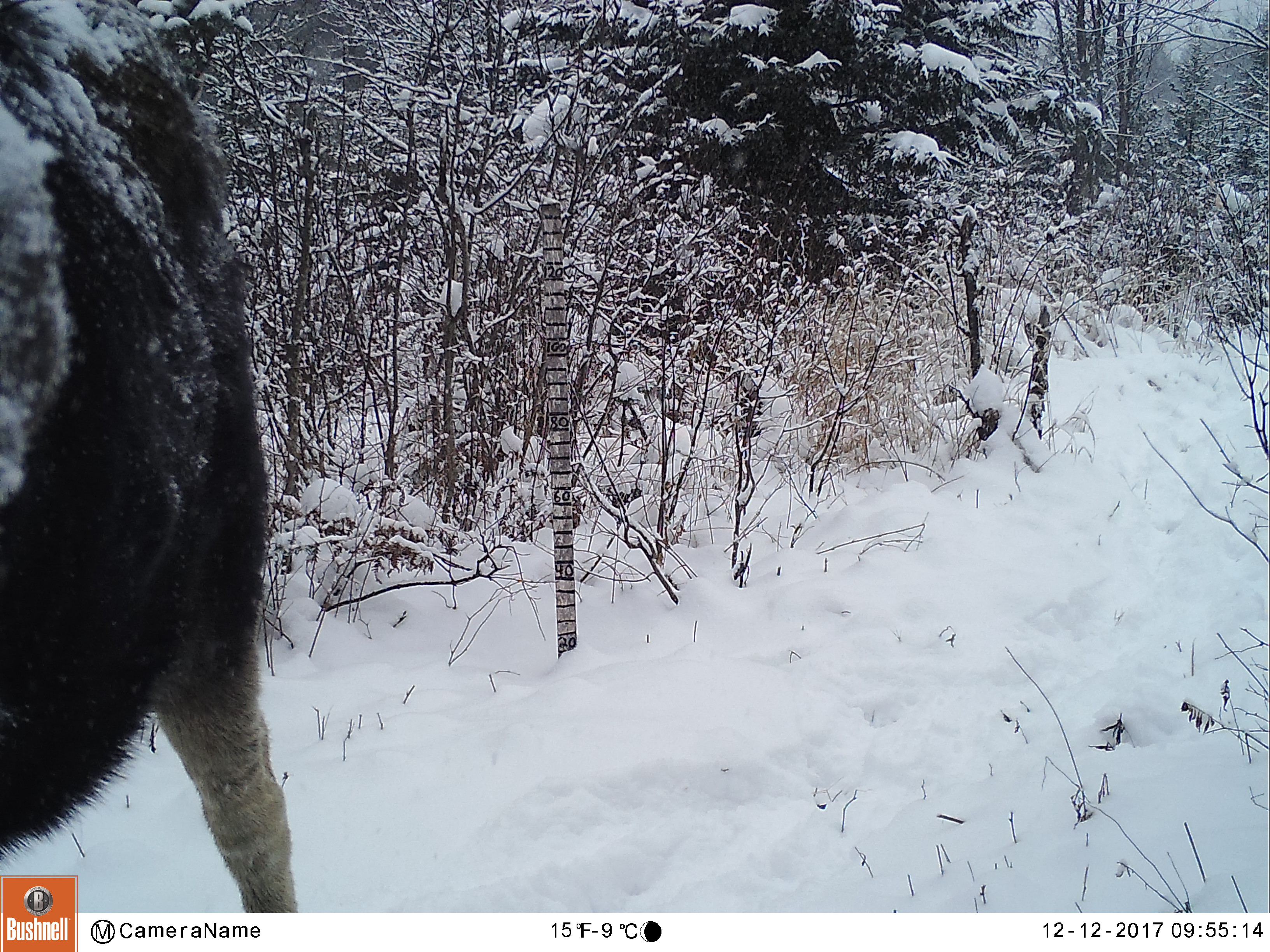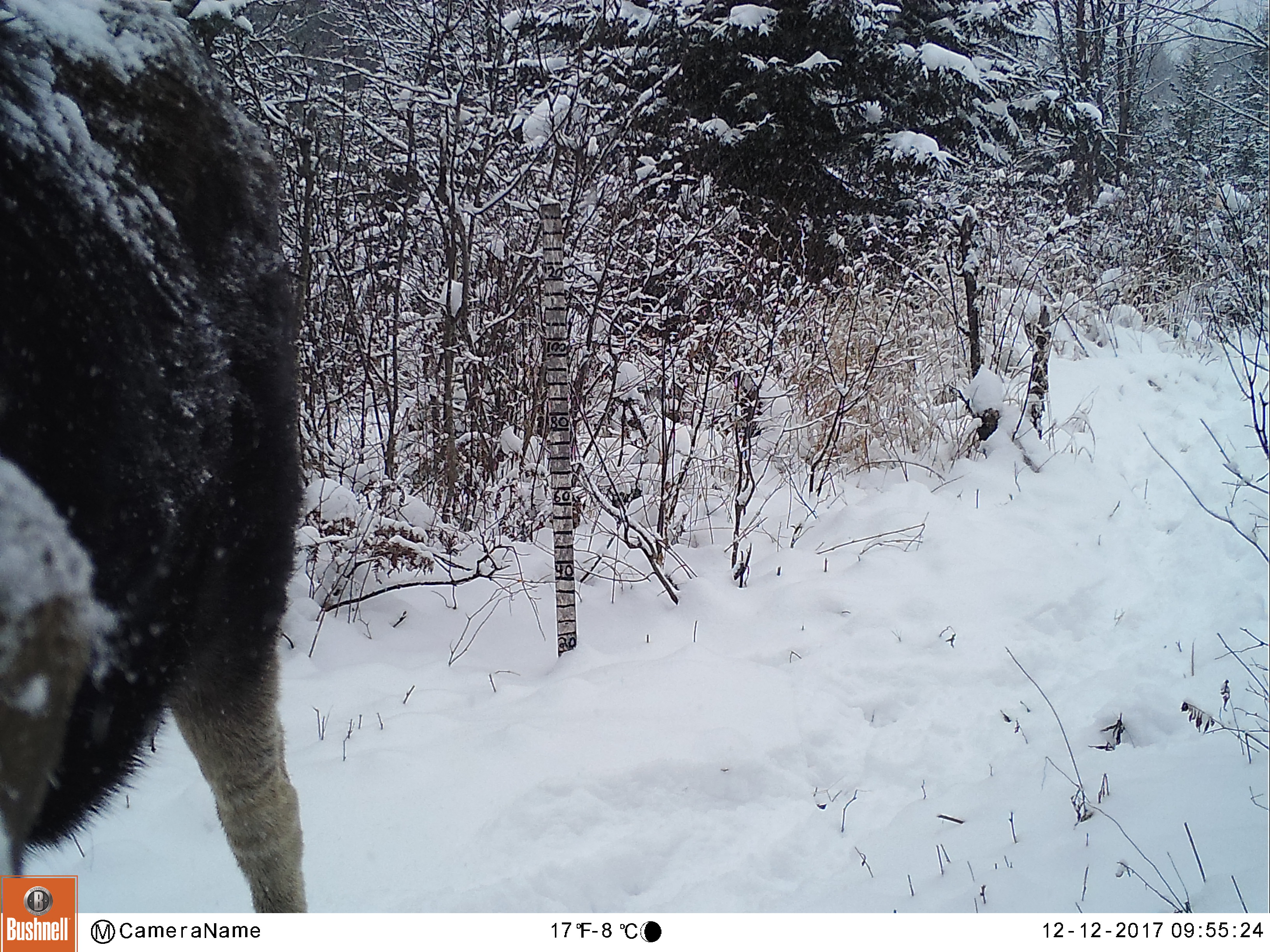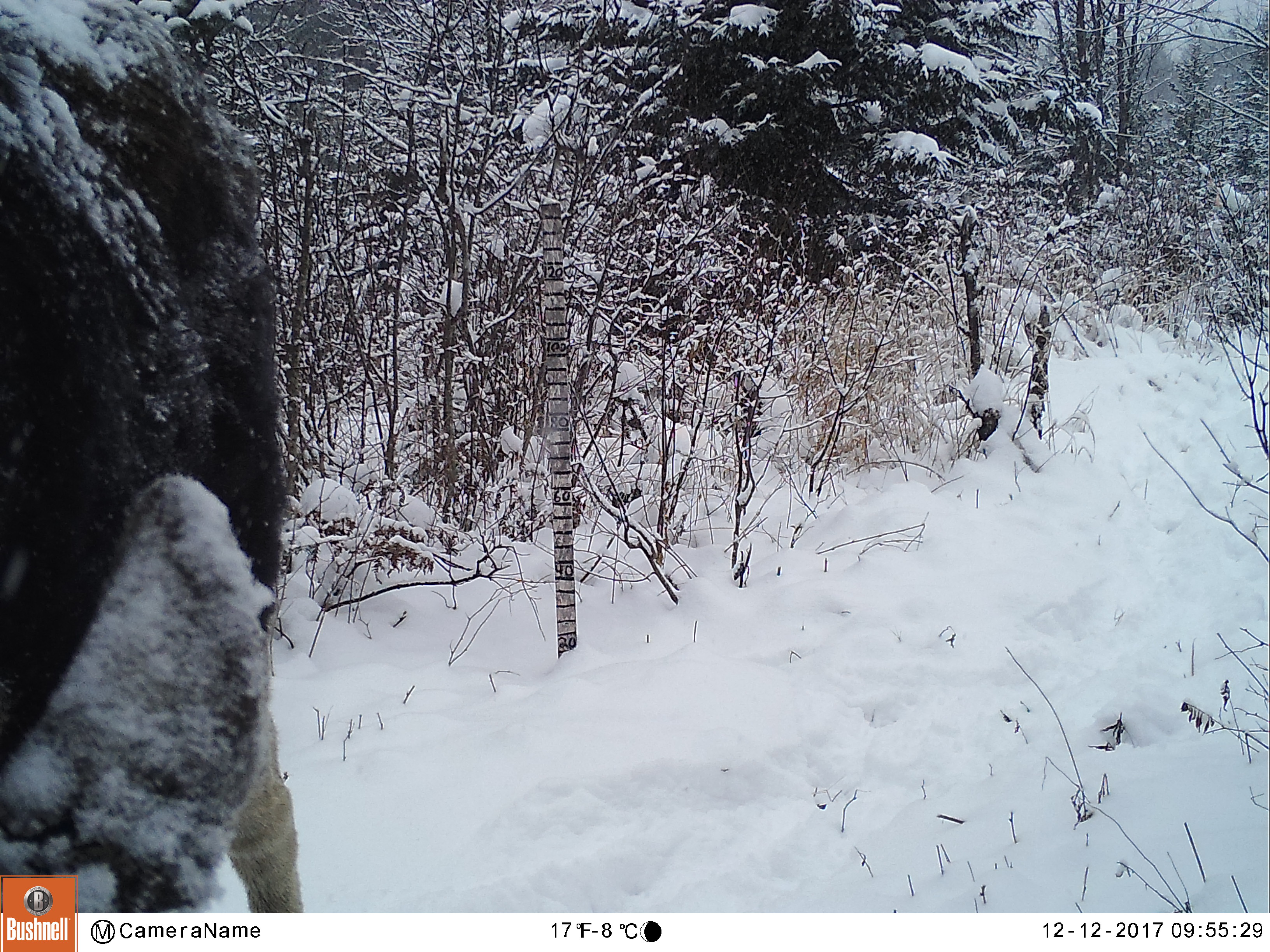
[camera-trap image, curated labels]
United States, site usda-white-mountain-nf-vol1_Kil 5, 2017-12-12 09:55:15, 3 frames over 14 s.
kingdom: Animalia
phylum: Chordata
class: Mammalia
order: Artiodactyla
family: Cervidae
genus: Alces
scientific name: Alces alces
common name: moose